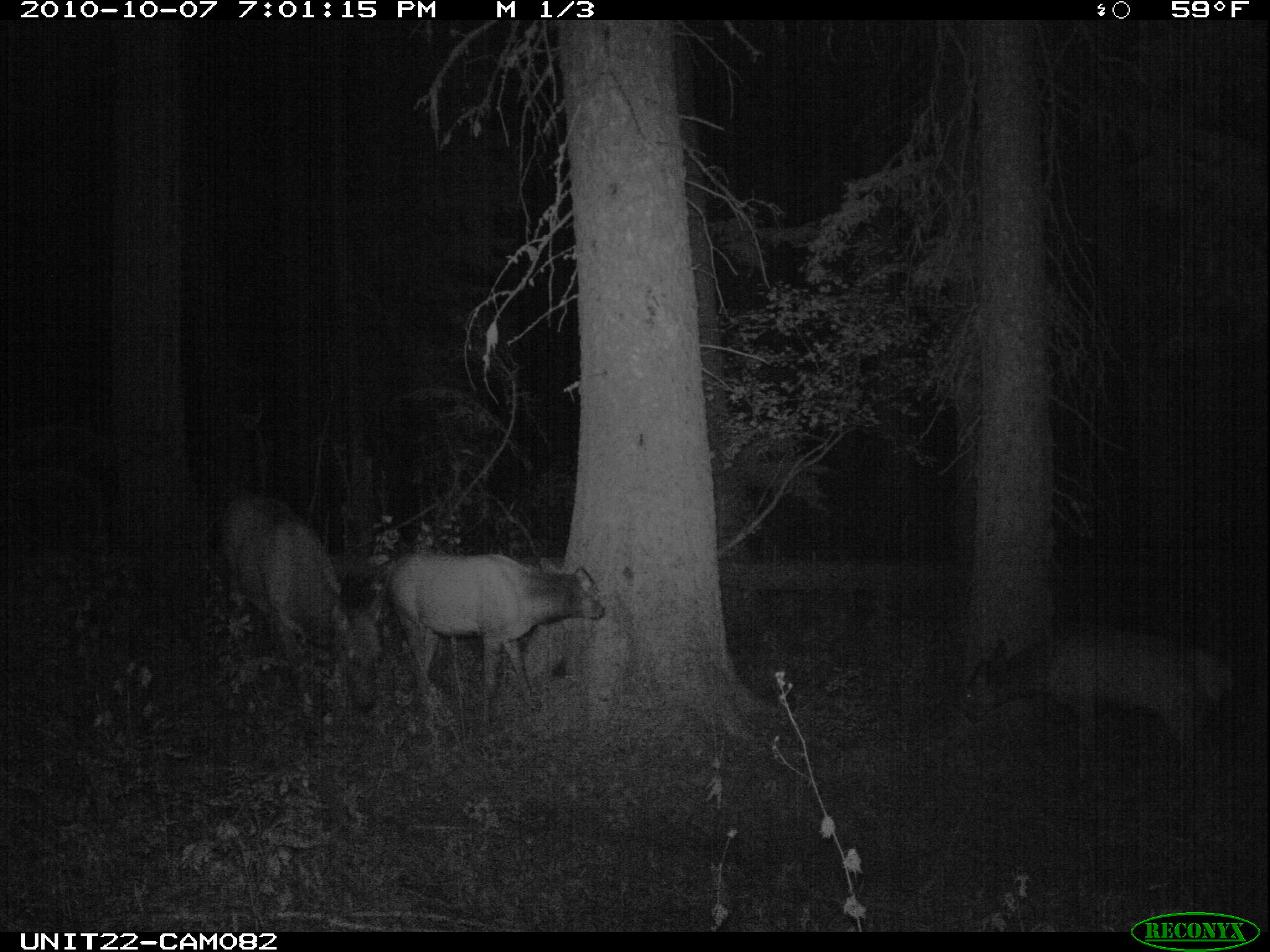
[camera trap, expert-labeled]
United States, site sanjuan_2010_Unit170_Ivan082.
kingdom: Animalia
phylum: Chordata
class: Mammalia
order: Artiodactyla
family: Cervidae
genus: Cervus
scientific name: Cervus elaphus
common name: red deer